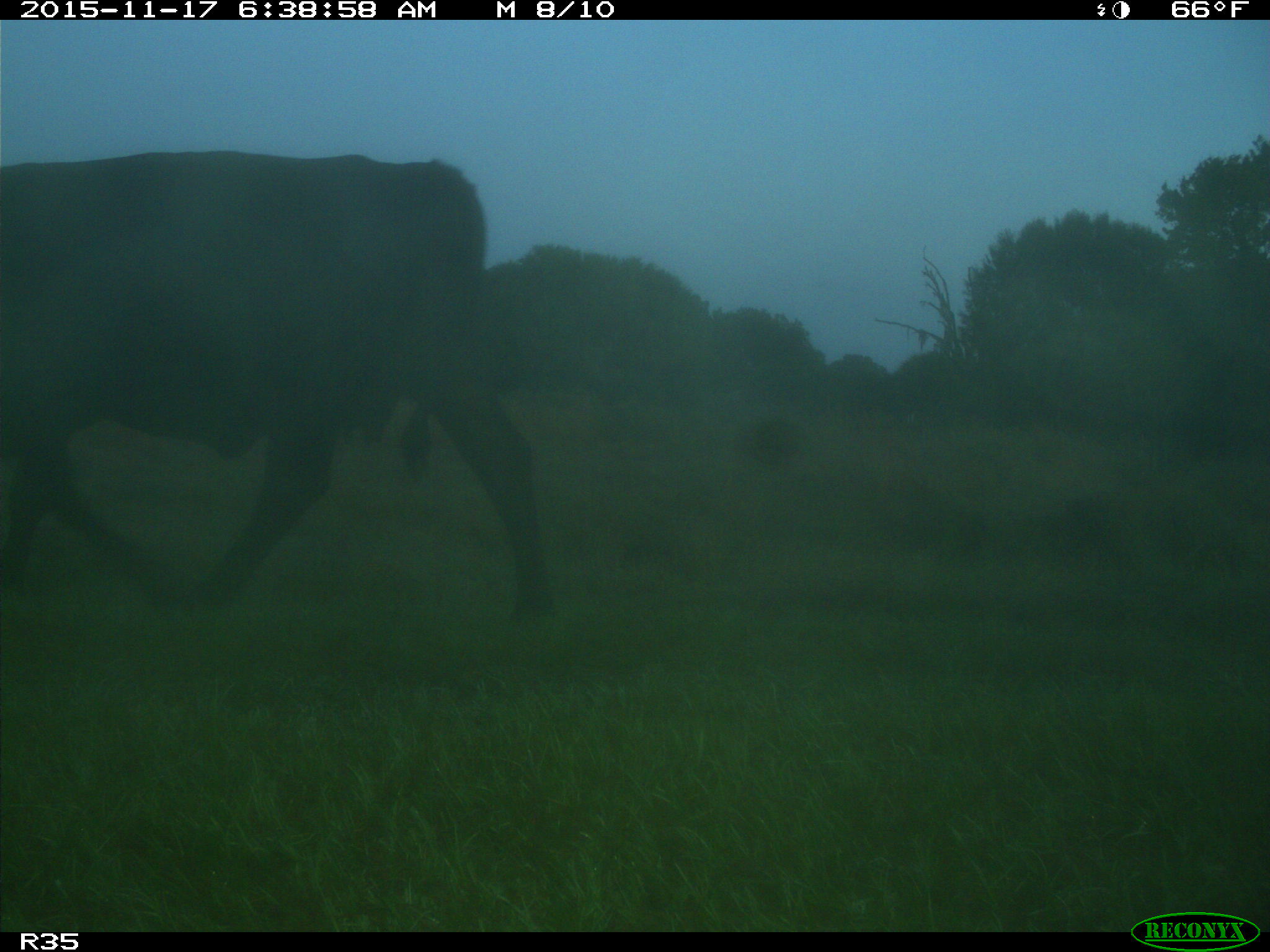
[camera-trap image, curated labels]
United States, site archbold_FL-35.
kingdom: Animalia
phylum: Chordata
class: Mammalia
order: Artiodactyla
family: Bovidae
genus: Bos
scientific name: Bos taurus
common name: domestic cow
Bos taurus (domestic cow).